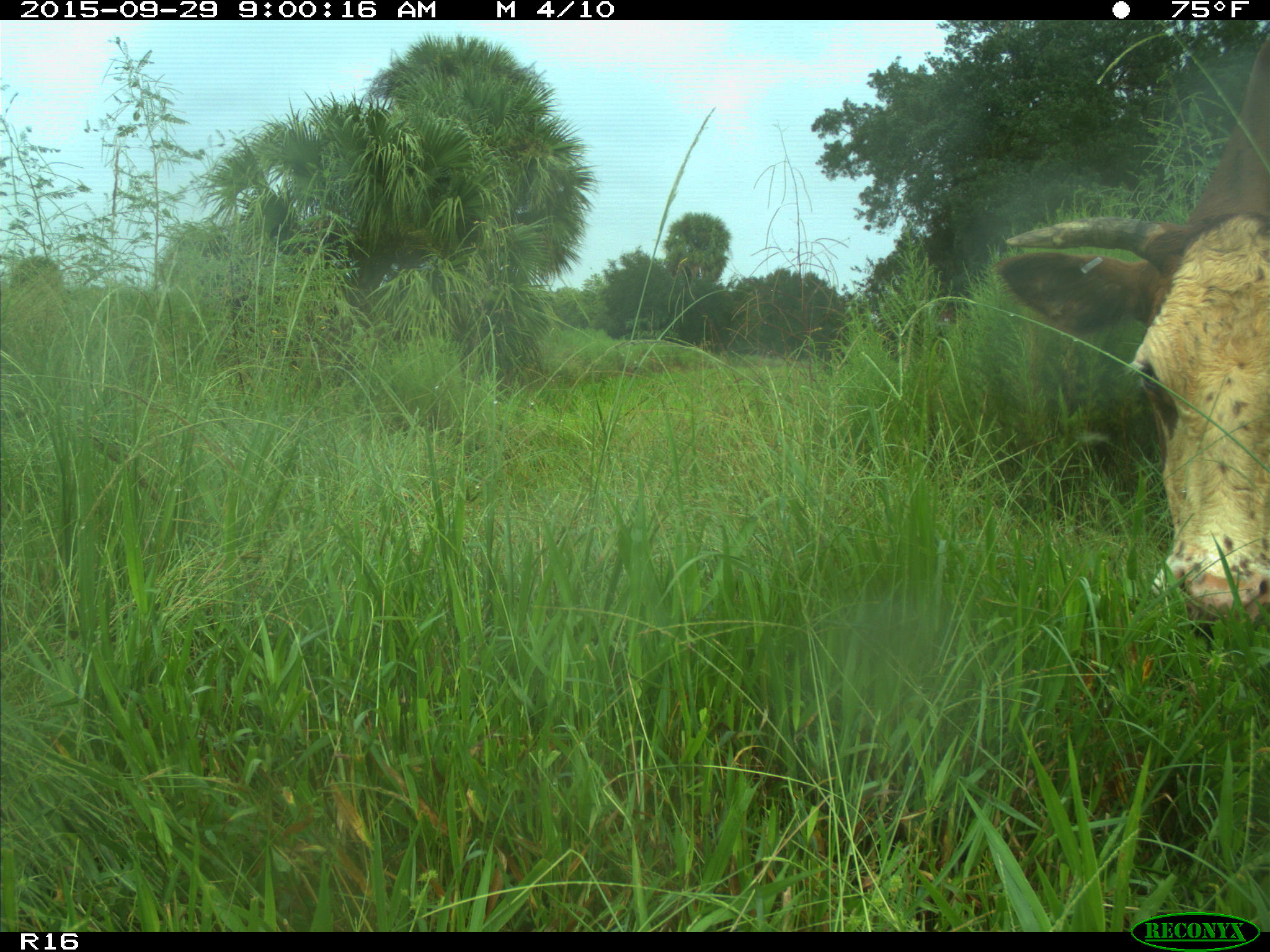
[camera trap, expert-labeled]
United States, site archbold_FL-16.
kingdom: Animalia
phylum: Chordata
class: Mammalia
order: Artiodactyla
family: Bovidae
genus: Bos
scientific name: Bos taurus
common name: domestic cow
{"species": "Bos taurus (domestic cow)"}